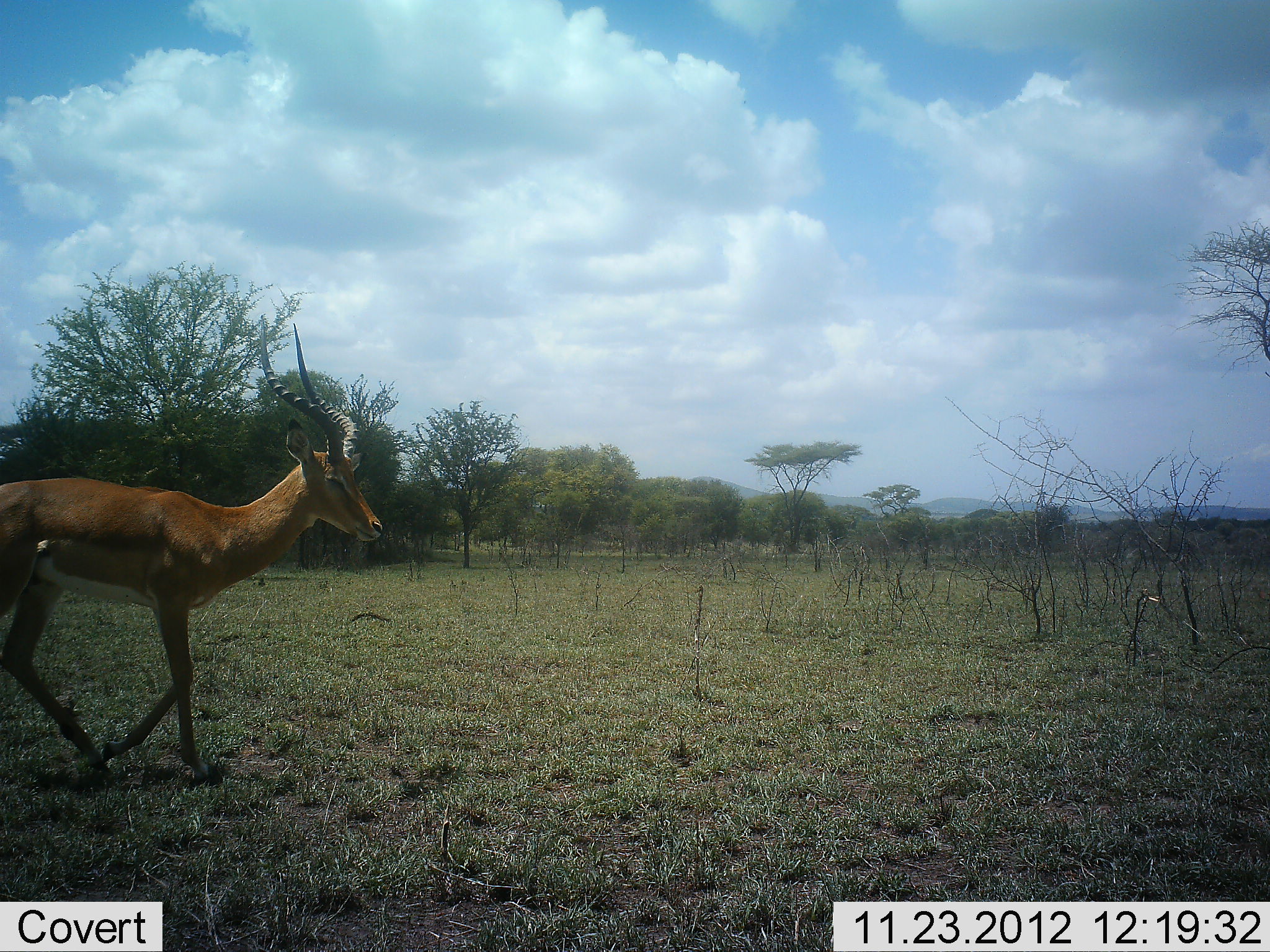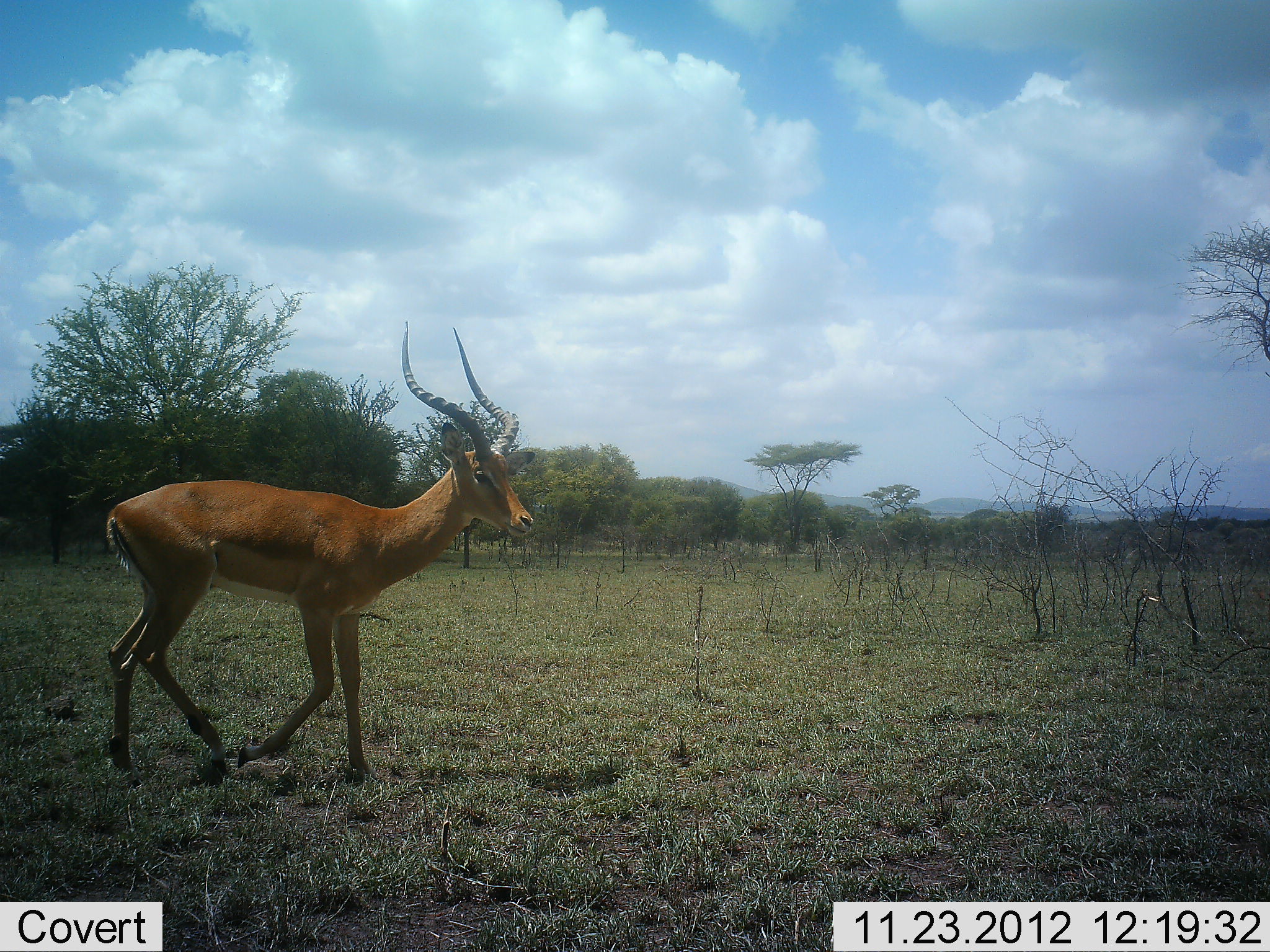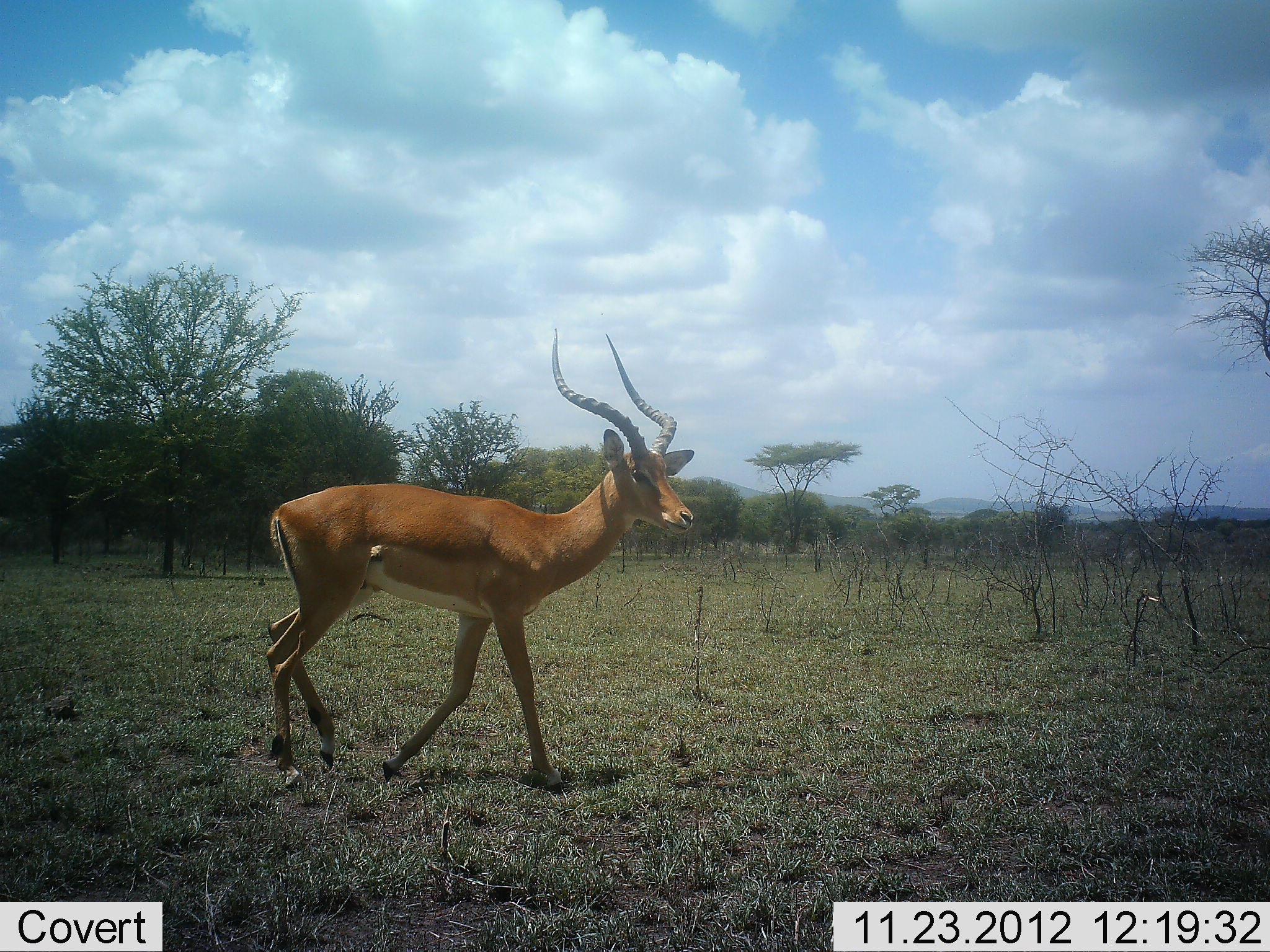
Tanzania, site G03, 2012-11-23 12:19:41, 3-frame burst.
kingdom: Animalia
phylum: Chordata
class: Mammalia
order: Artiodactyla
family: Bovidae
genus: Aepyceros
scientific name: Aepyceros melampus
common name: impala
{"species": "impala (Aepyceros melampus)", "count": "1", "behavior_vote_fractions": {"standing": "0%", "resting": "0%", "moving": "100%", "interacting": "0%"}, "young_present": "0%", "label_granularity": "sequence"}